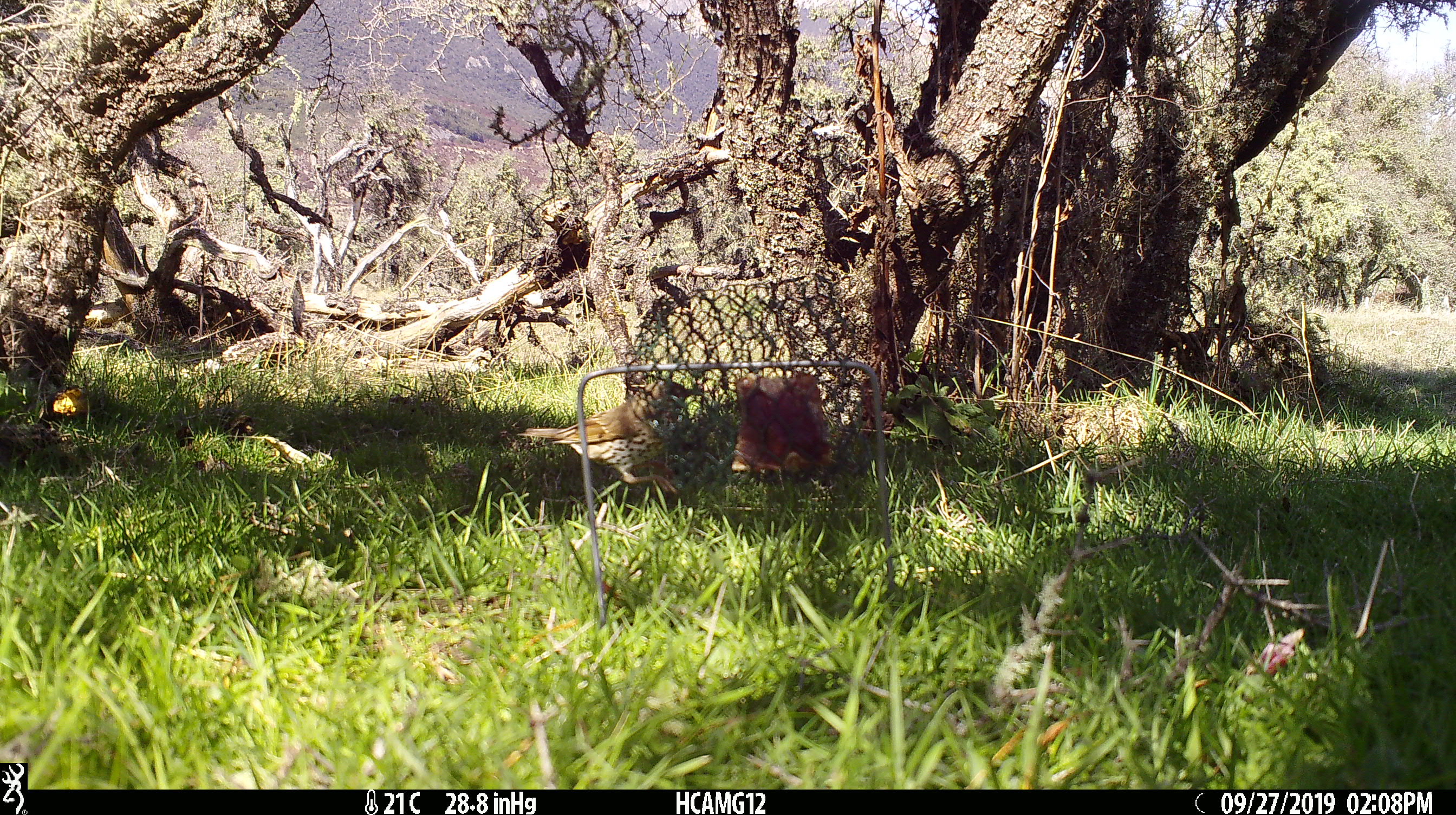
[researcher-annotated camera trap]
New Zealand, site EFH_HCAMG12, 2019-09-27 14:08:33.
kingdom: Animalia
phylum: Chordata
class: Aves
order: Passeriformes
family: Turdidae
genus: Turdus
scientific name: Turdus philomelos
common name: song thrush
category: thrush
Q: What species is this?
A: Thrush (song thrush) (Turdus philomelos).